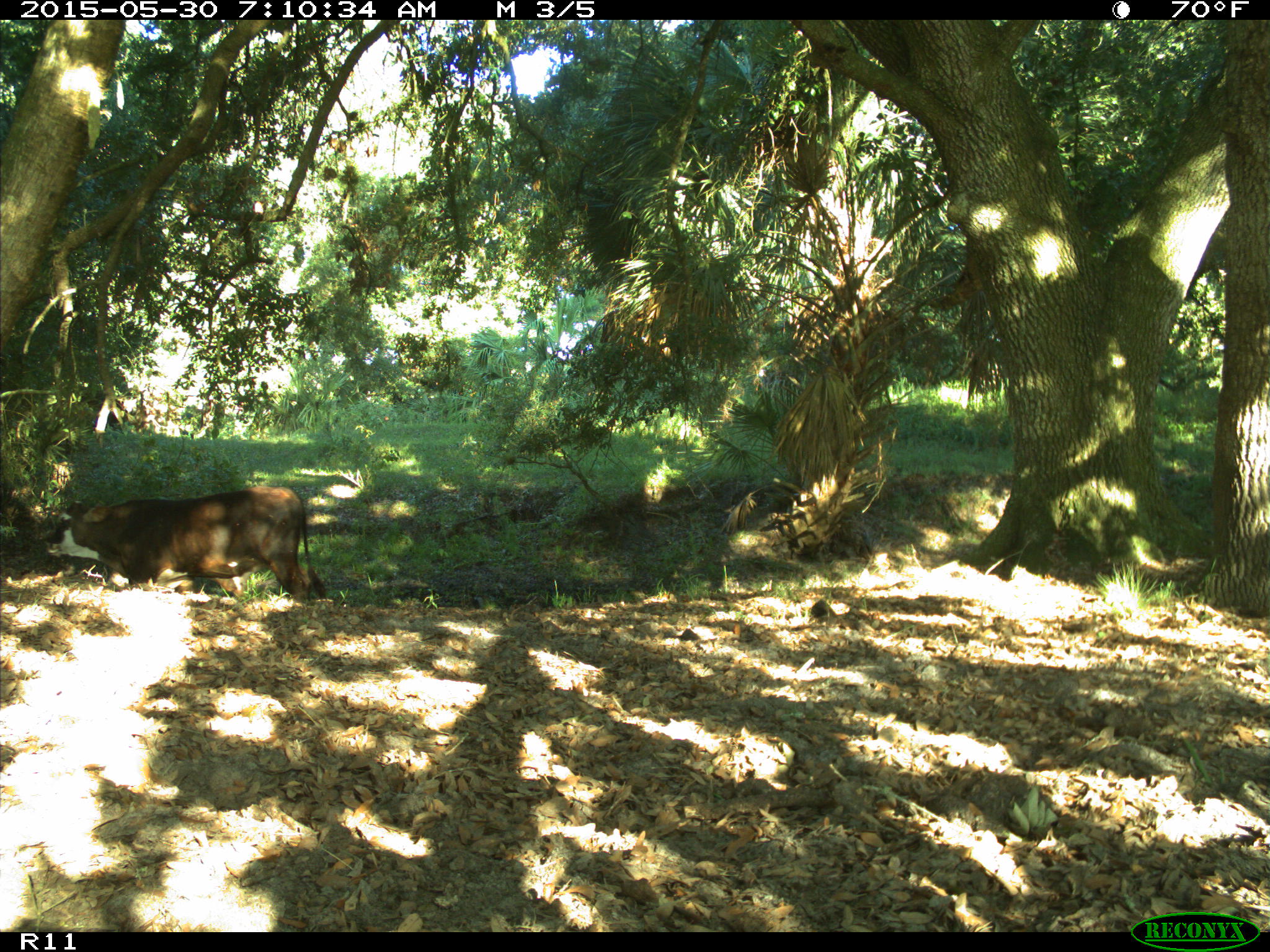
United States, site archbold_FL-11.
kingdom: Animalia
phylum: Chordata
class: Mammalia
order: Artiodactyla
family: Bovidae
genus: Bos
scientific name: Bos taurus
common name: domestic cow